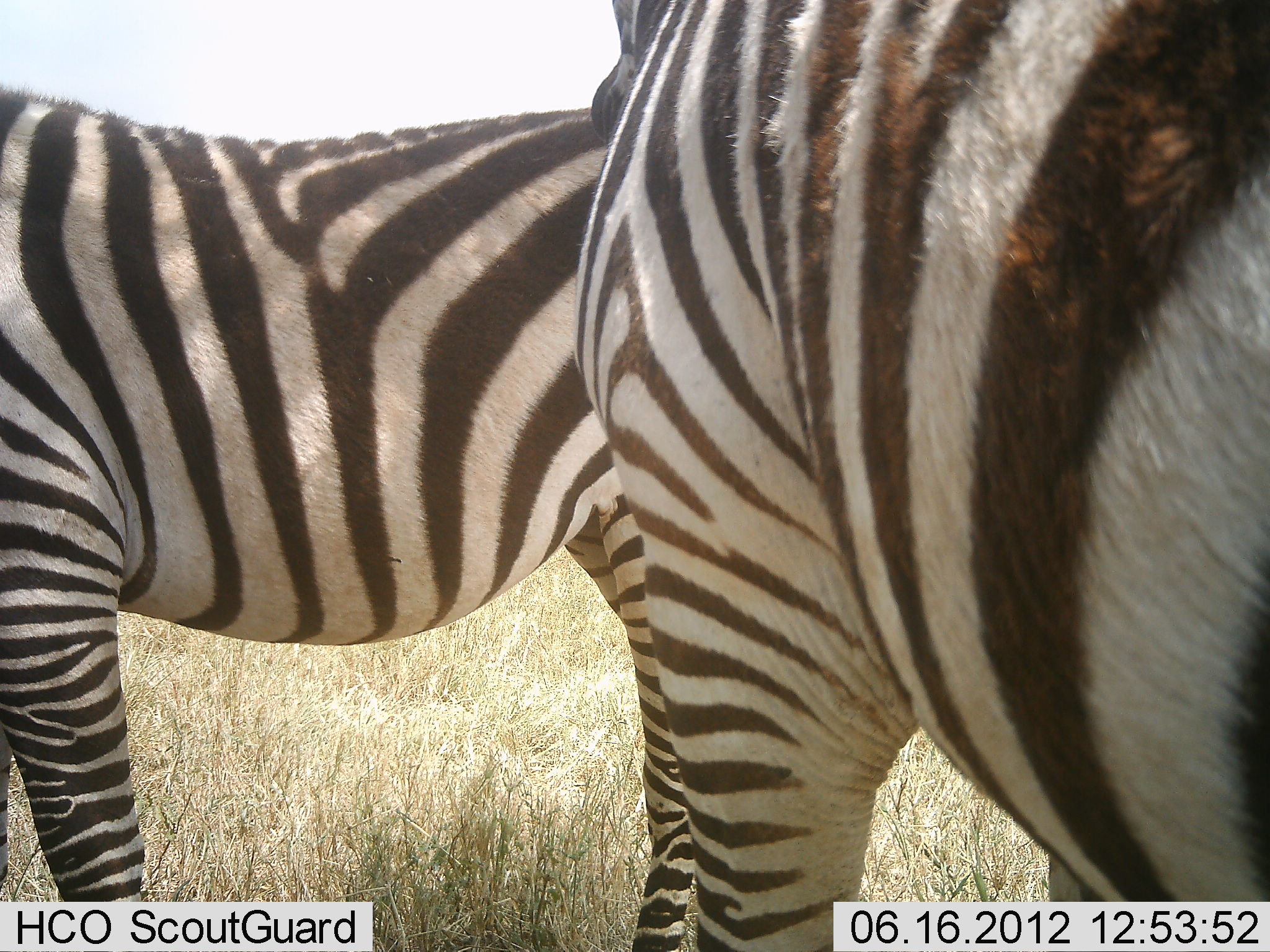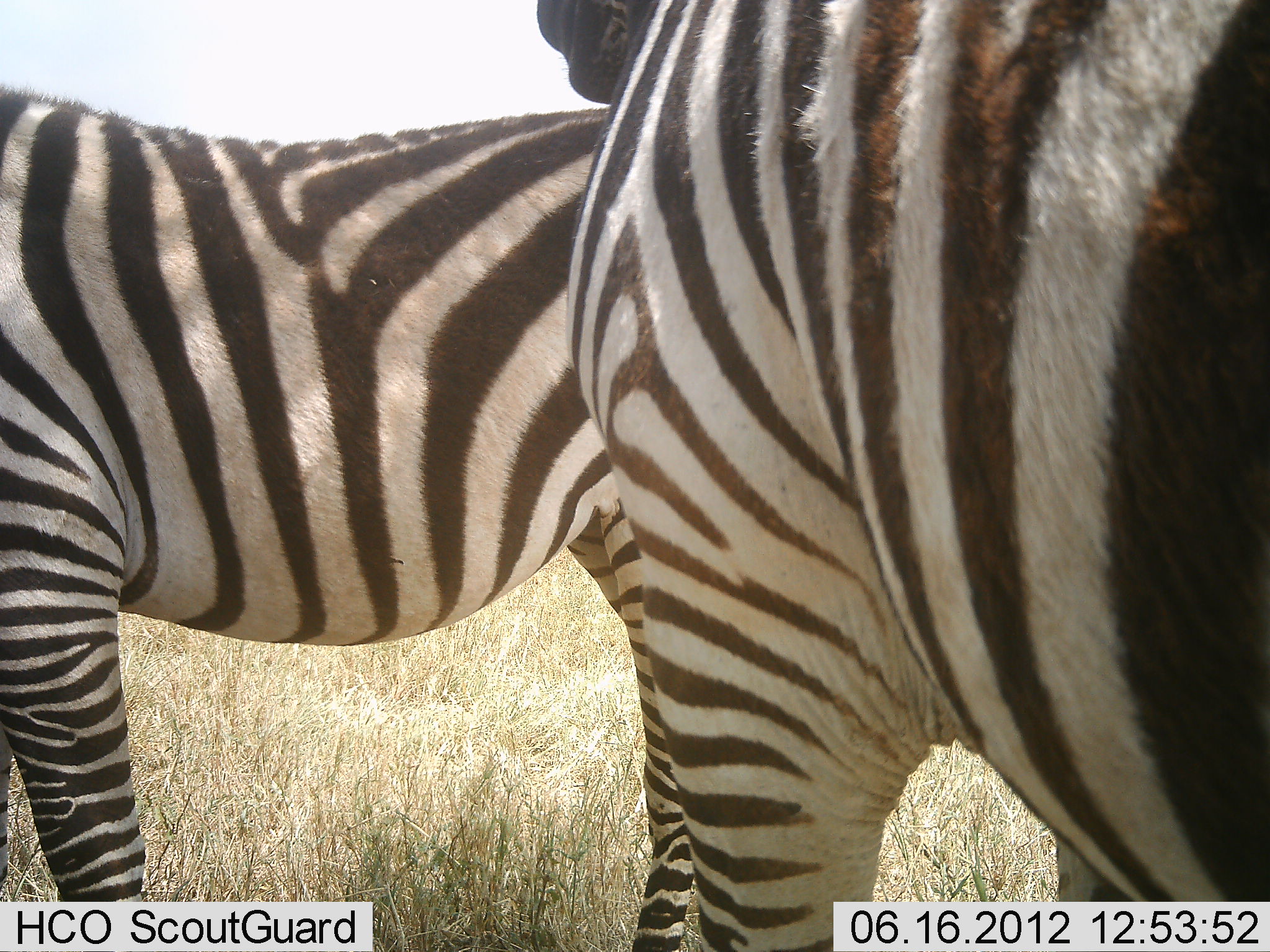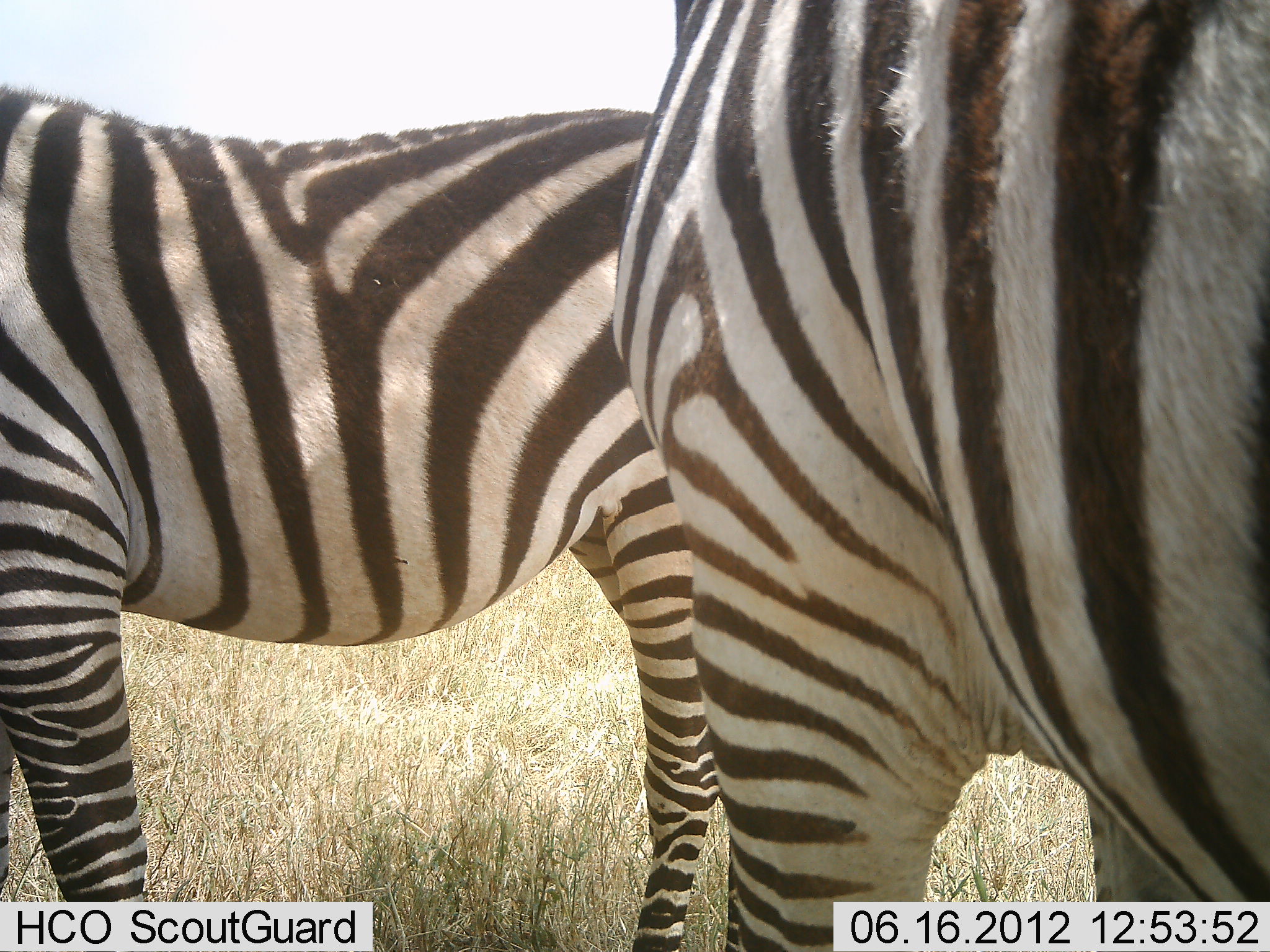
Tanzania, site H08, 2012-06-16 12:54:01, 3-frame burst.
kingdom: Animalia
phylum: Chordata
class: Mammalia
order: Perissodactyla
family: Equidae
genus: Equus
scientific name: Equus quagga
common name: plains zebra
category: zebra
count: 2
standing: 100%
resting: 0%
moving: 0%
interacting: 0%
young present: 0%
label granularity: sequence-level